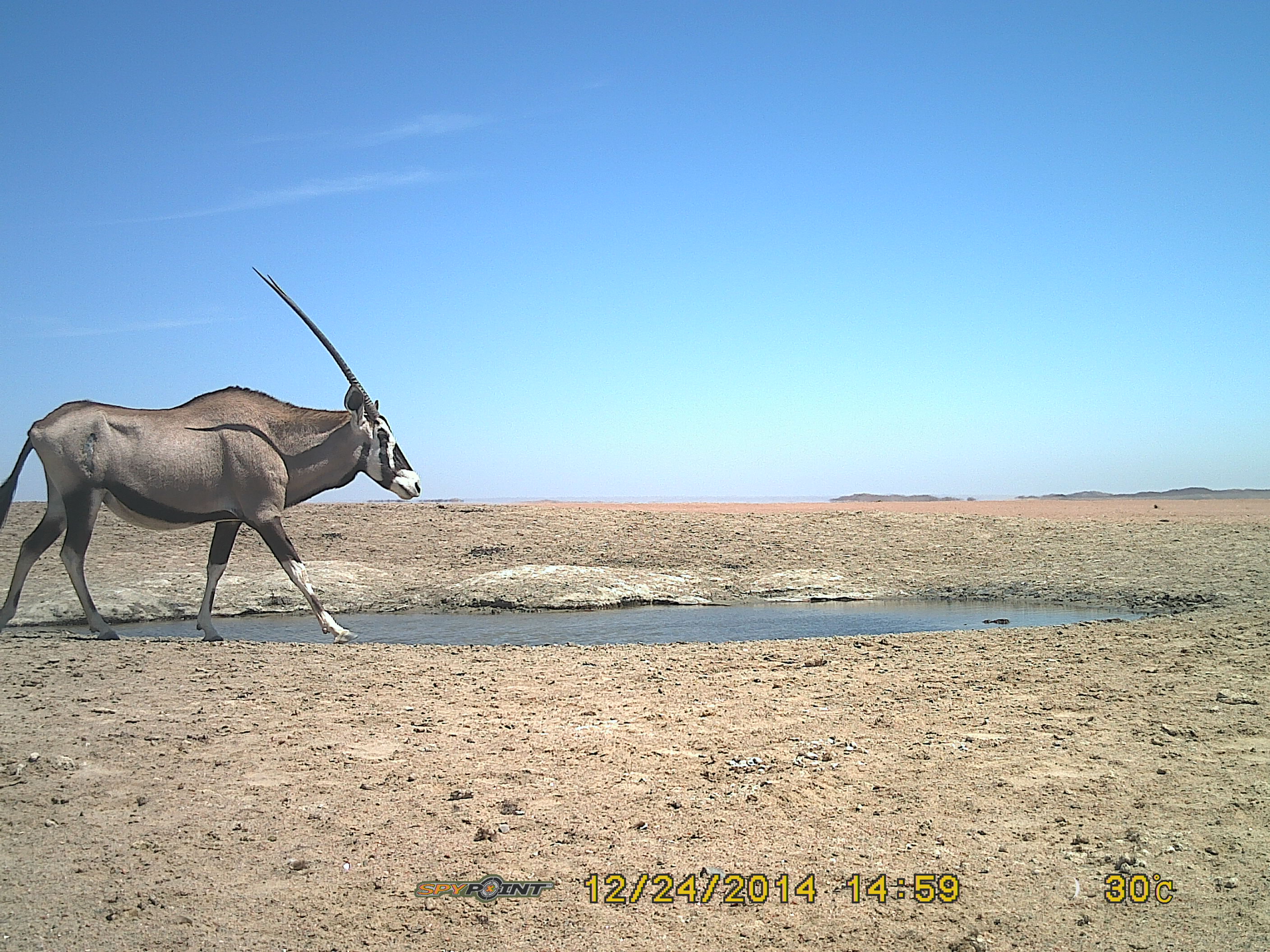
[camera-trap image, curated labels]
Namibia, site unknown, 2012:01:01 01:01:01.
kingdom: Animalia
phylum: Chordata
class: Mammalia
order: Artiodactyla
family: Bovidae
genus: Oryx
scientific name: Oryx gazella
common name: gemsbok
Oryx gazella (gemsbok).